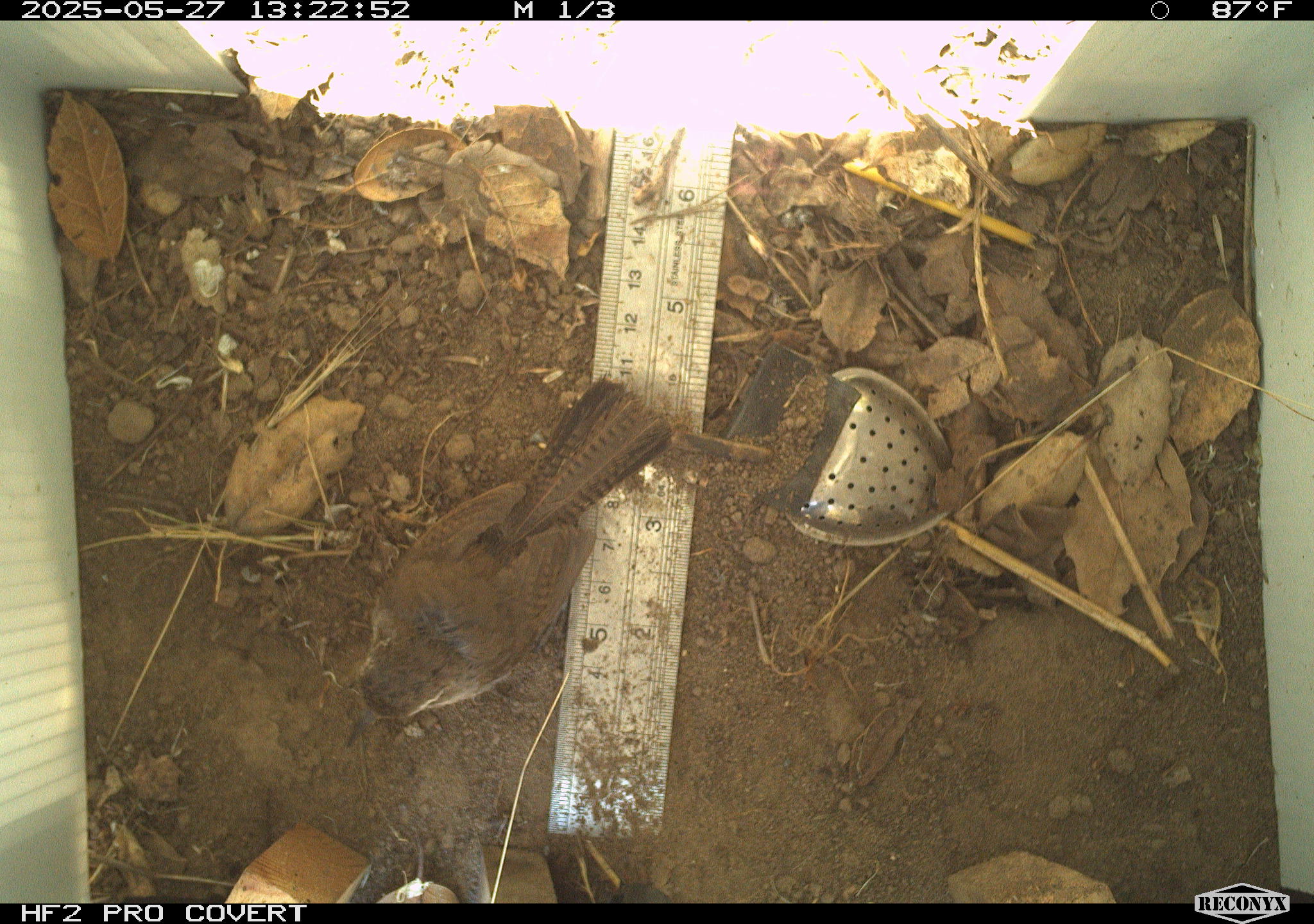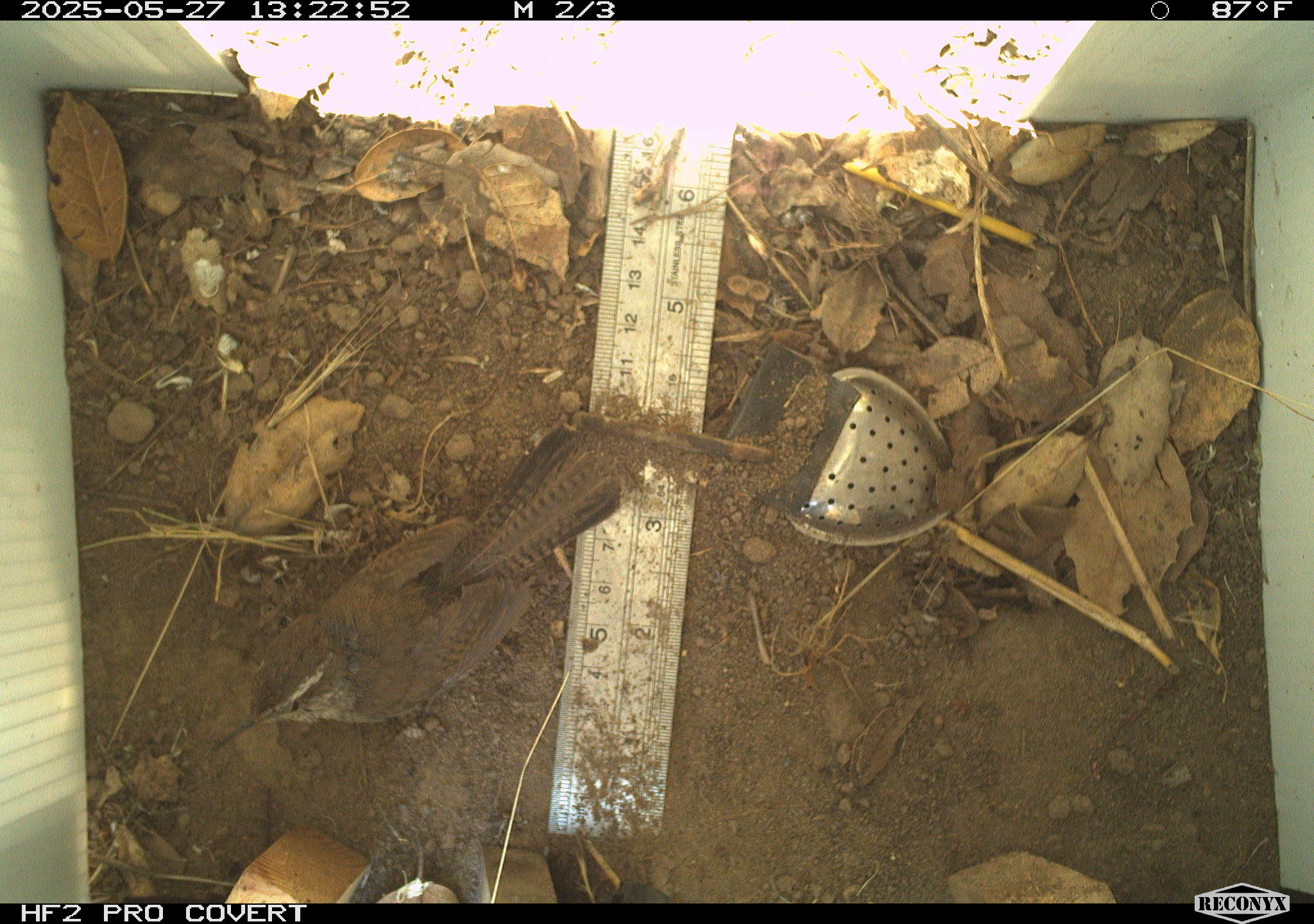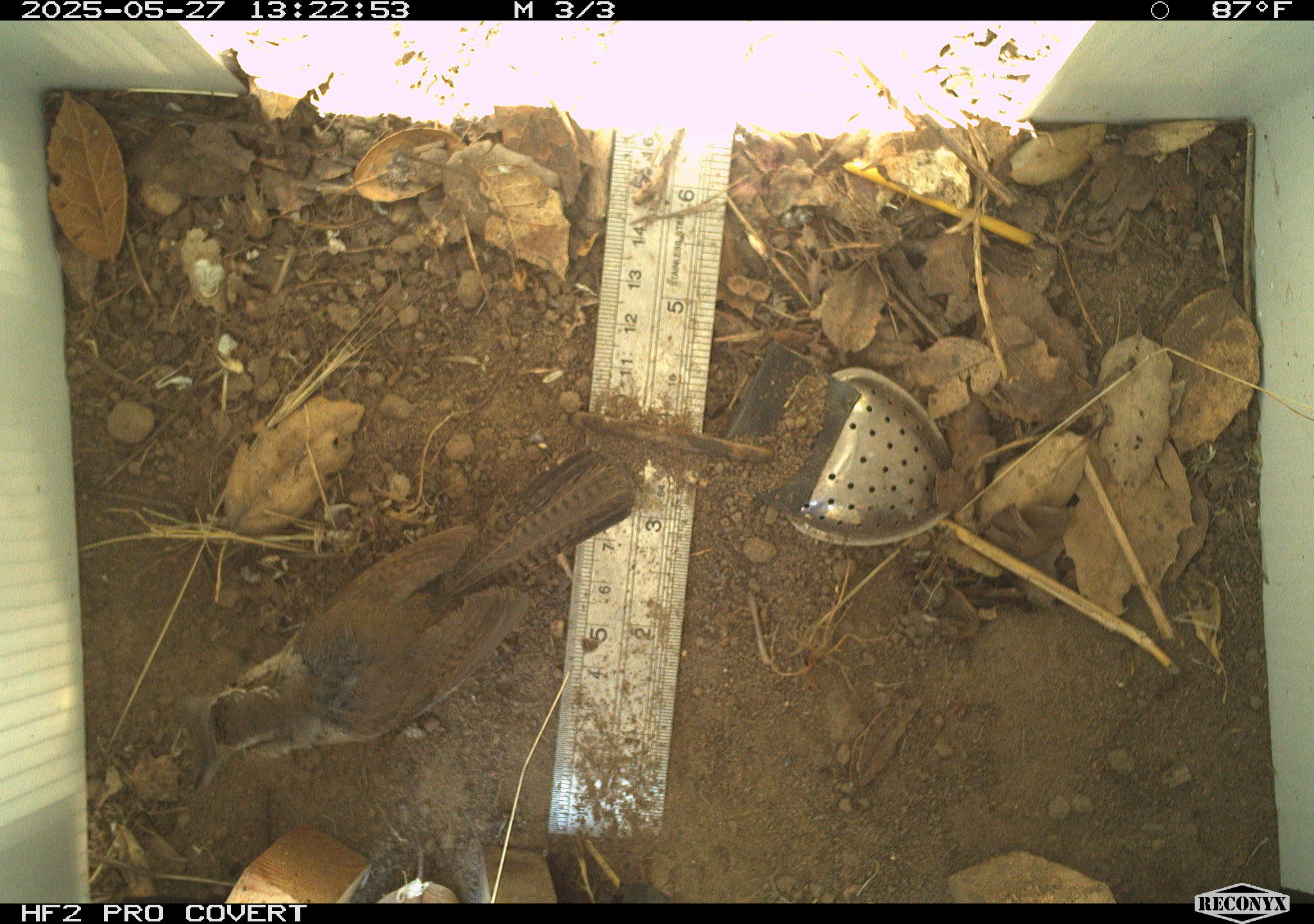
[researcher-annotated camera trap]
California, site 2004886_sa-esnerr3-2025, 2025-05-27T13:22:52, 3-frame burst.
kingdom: Animalia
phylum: Chordata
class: Aves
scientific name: Aves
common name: bird